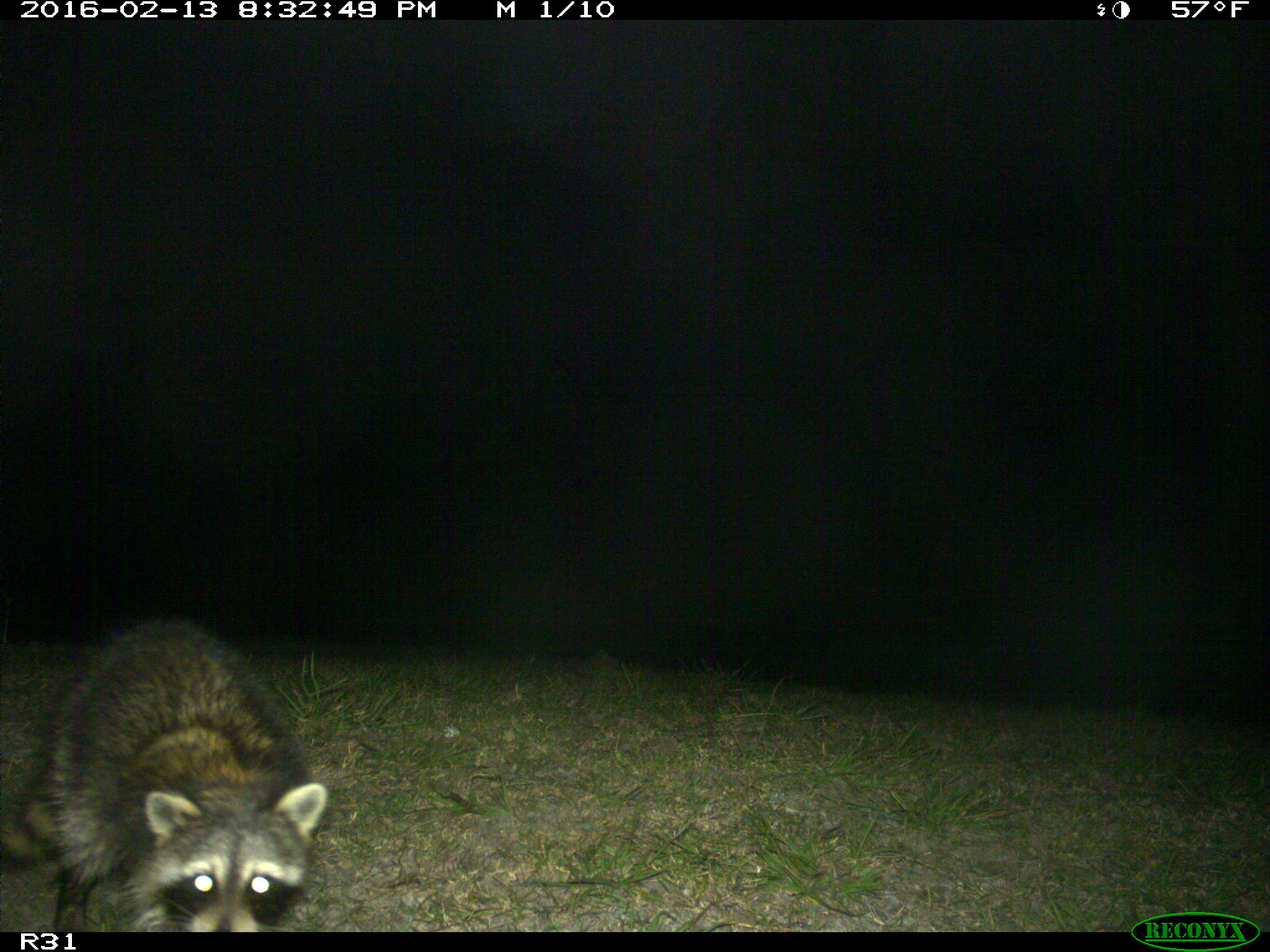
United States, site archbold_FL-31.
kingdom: Animalia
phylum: Chordata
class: Mammalia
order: Carnivora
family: Procyonidae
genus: Procyon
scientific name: Procyon lotor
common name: common raccoon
Procyon lotor (common raccoon).